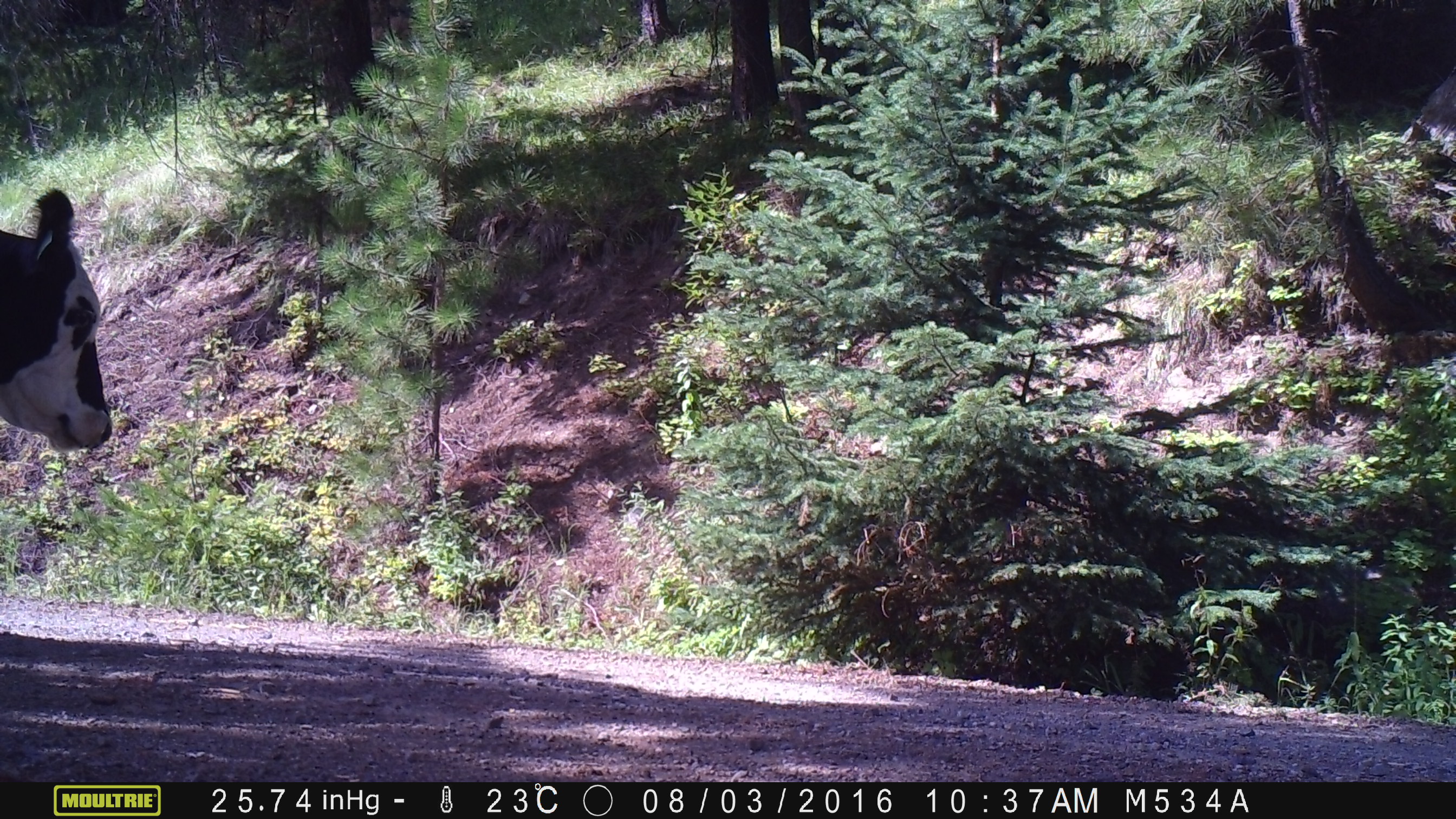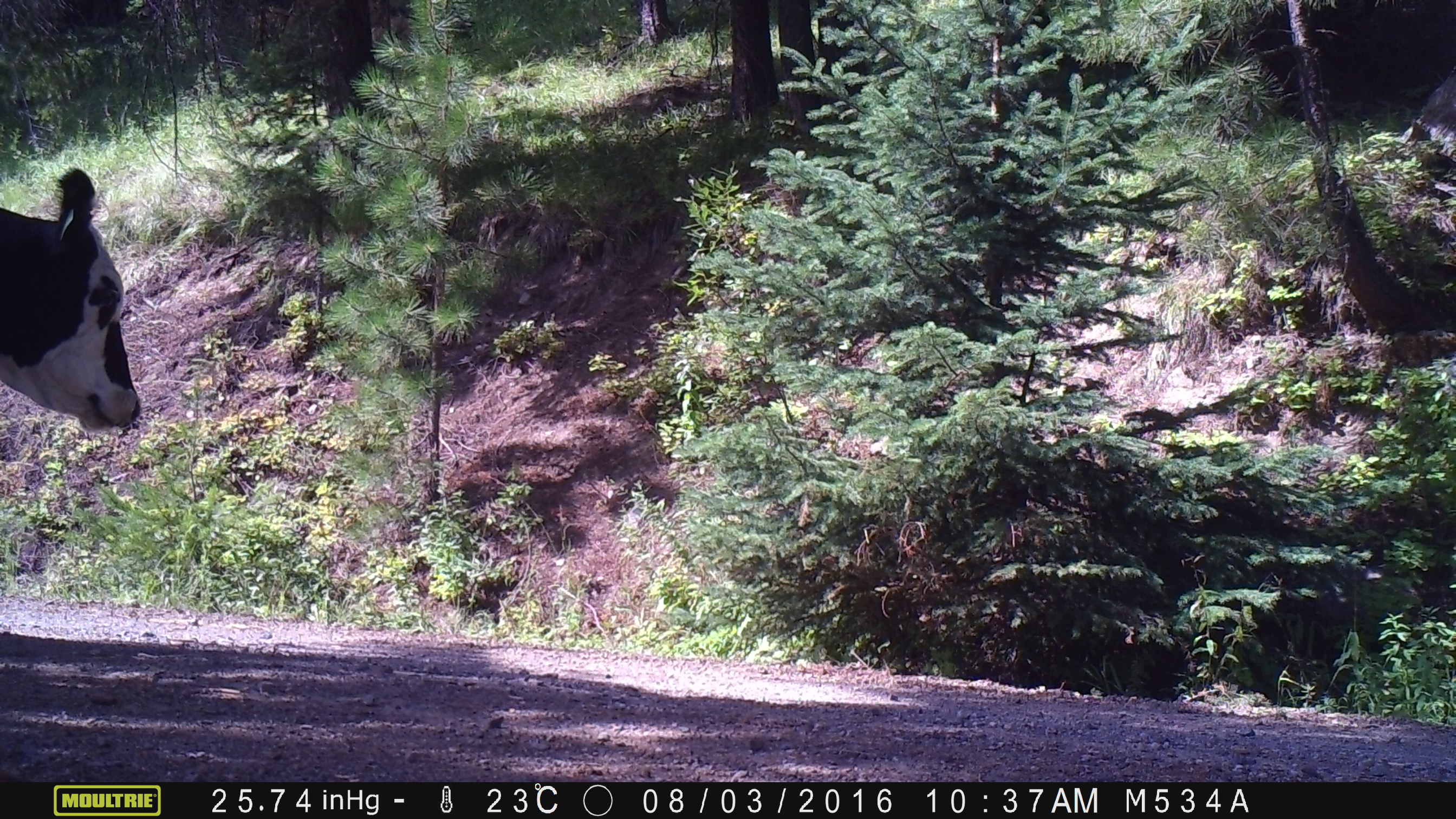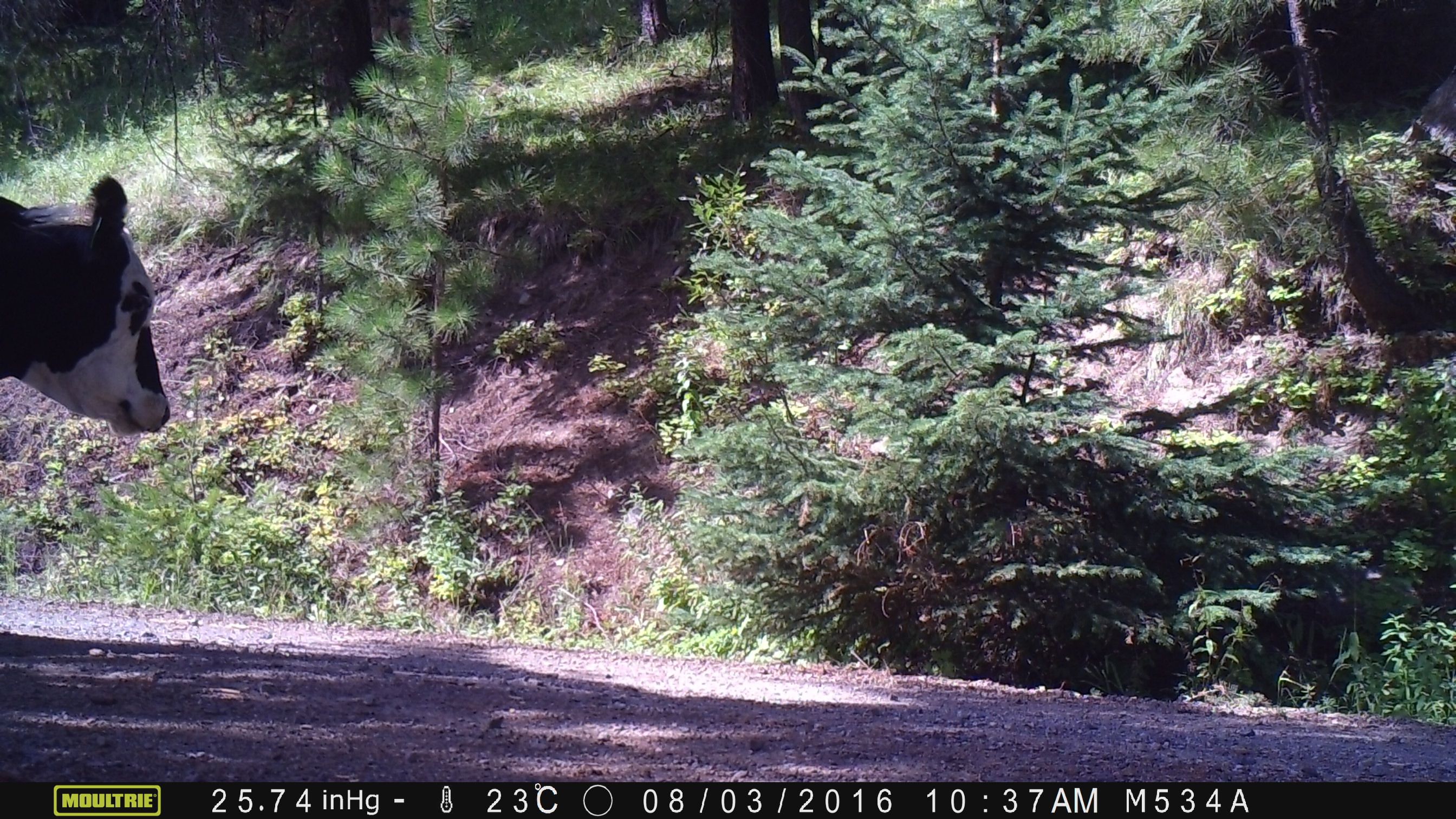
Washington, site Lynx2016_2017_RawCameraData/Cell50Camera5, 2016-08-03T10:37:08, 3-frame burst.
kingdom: Animalia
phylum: Chordata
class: Mammalia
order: Artiodactyla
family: Bovidae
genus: Bos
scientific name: Bos taurus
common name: domestic cattle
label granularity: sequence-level